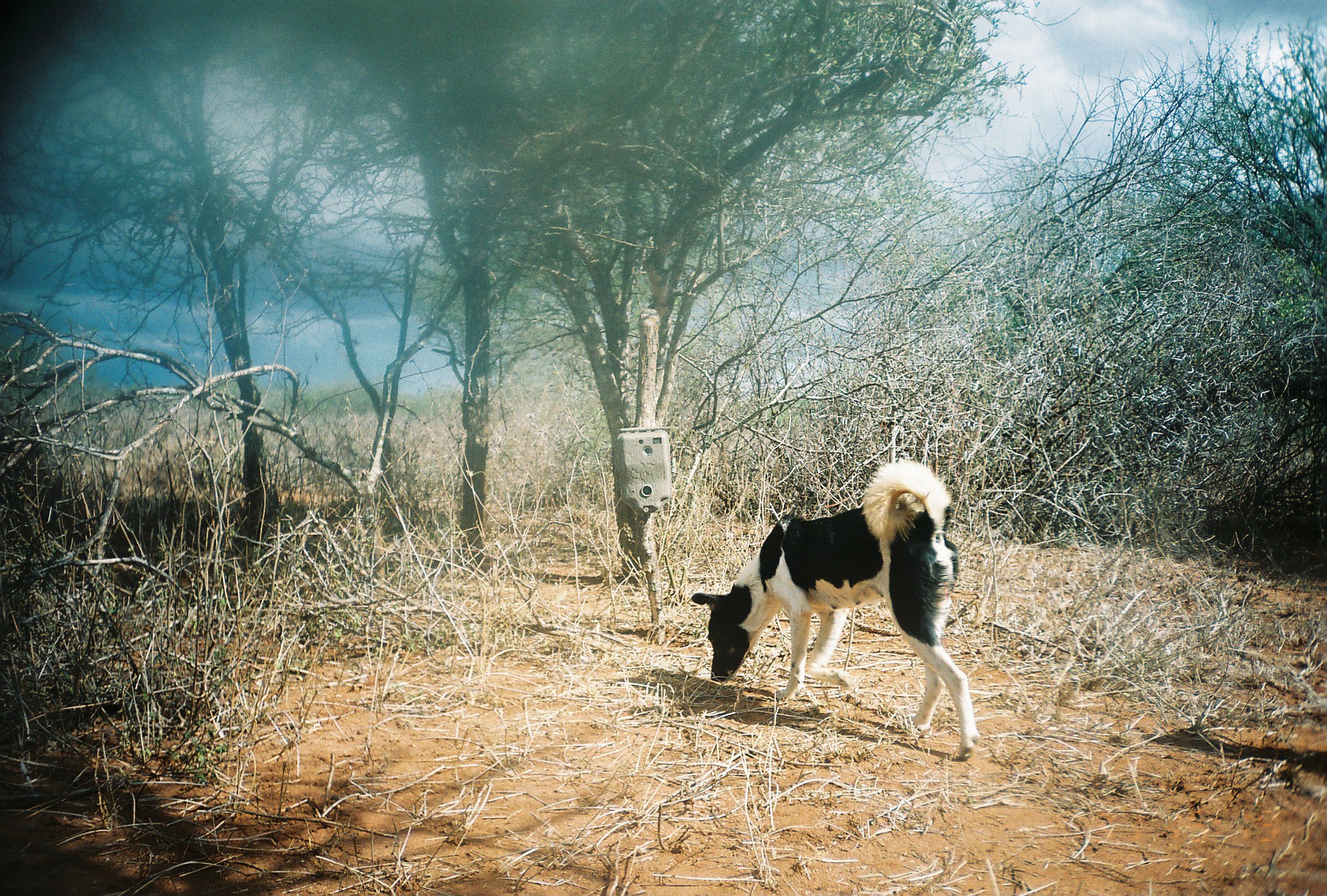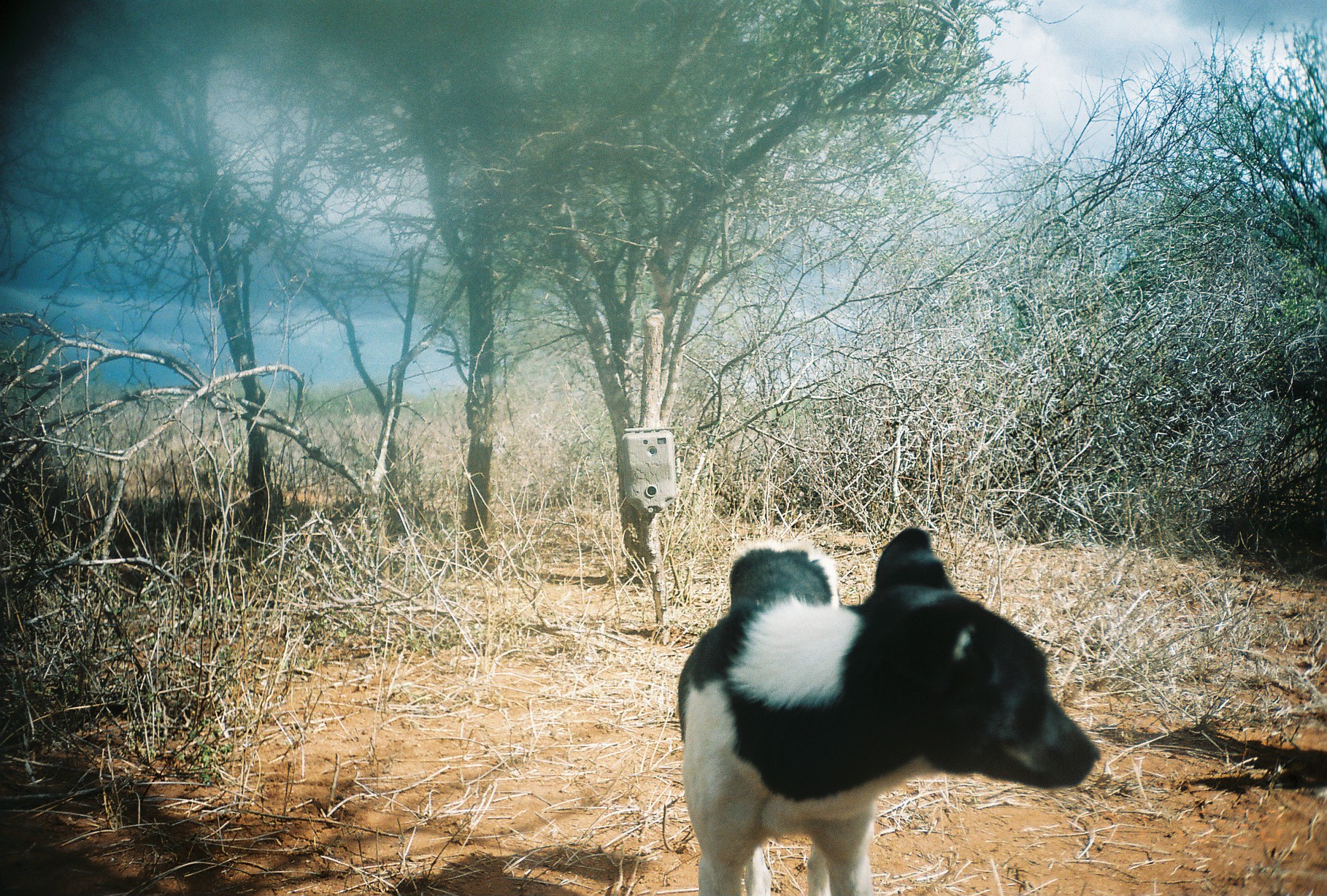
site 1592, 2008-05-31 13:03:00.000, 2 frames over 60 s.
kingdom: Animalia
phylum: Chordata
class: Mammalia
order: Carnivora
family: Canidae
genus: Canis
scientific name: Canis familiaris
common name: domestic dog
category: canis lupus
Canis lupus (domestic dog) (Canis familiaris), count 1.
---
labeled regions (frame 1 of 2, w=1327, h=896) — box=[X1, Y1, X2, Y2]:
canis lupus: box=[691, 457, 981, 761]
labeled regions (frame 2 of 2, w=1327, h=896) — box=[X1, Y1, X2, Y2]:
canis lupus: box=[675, 524, 1102, 895]